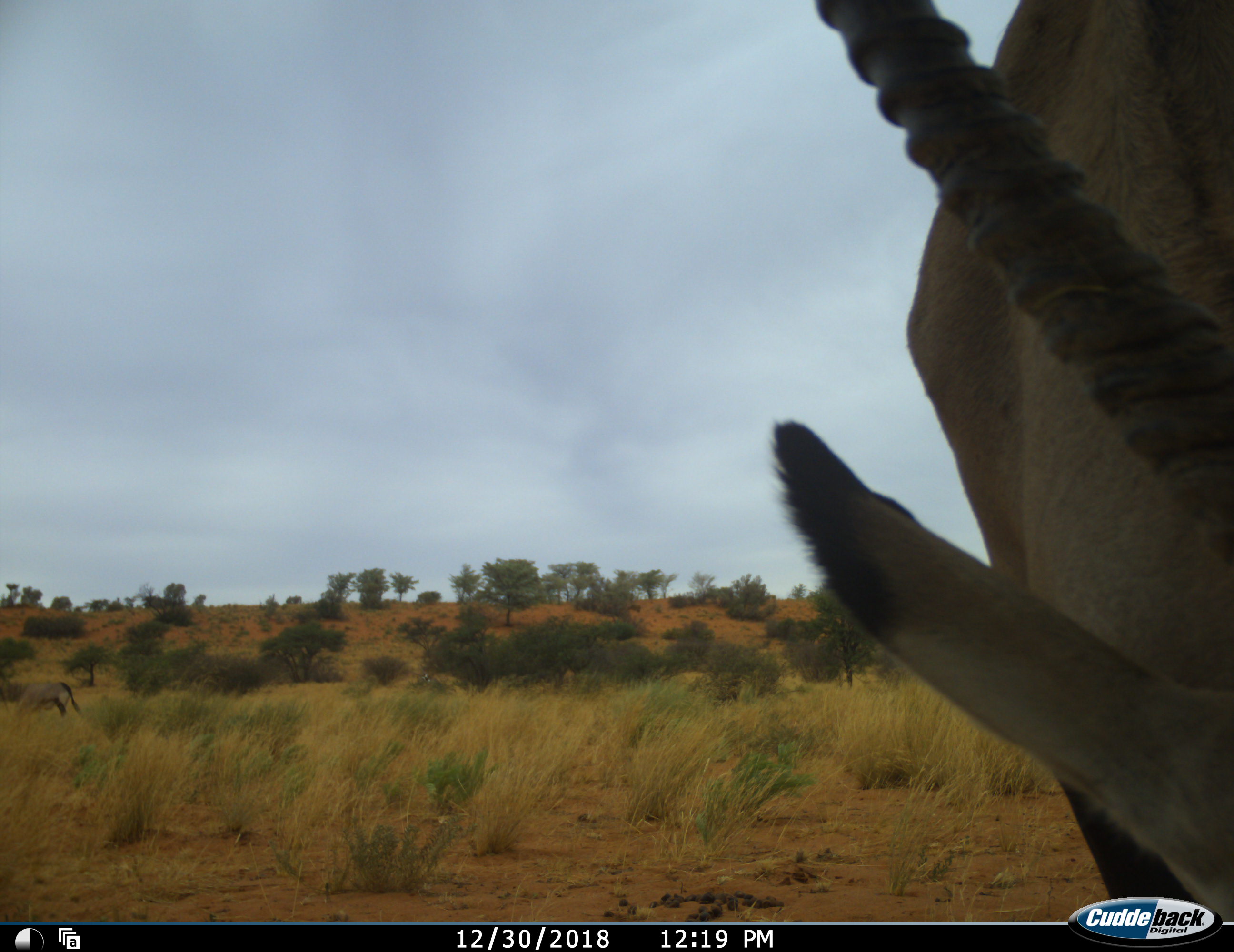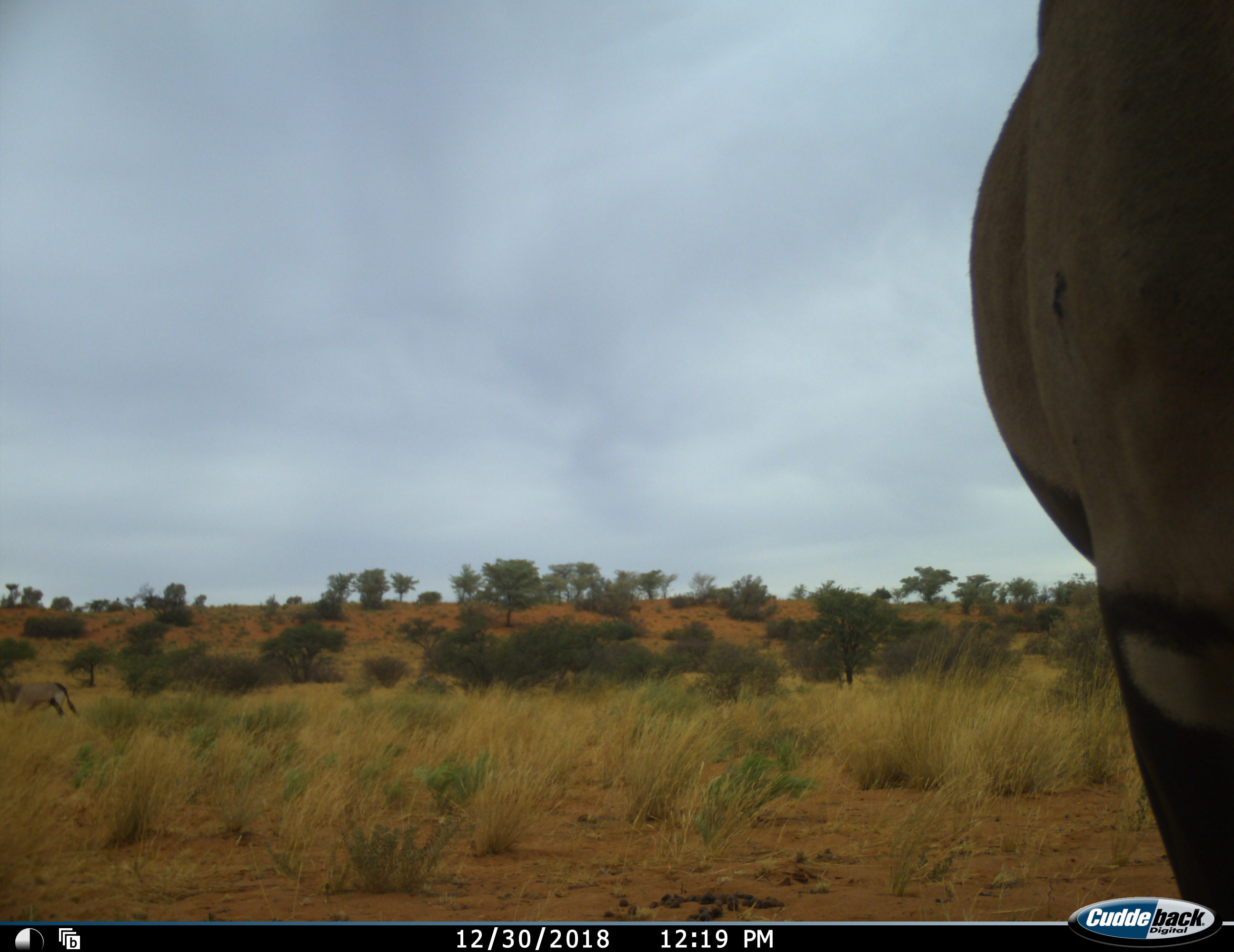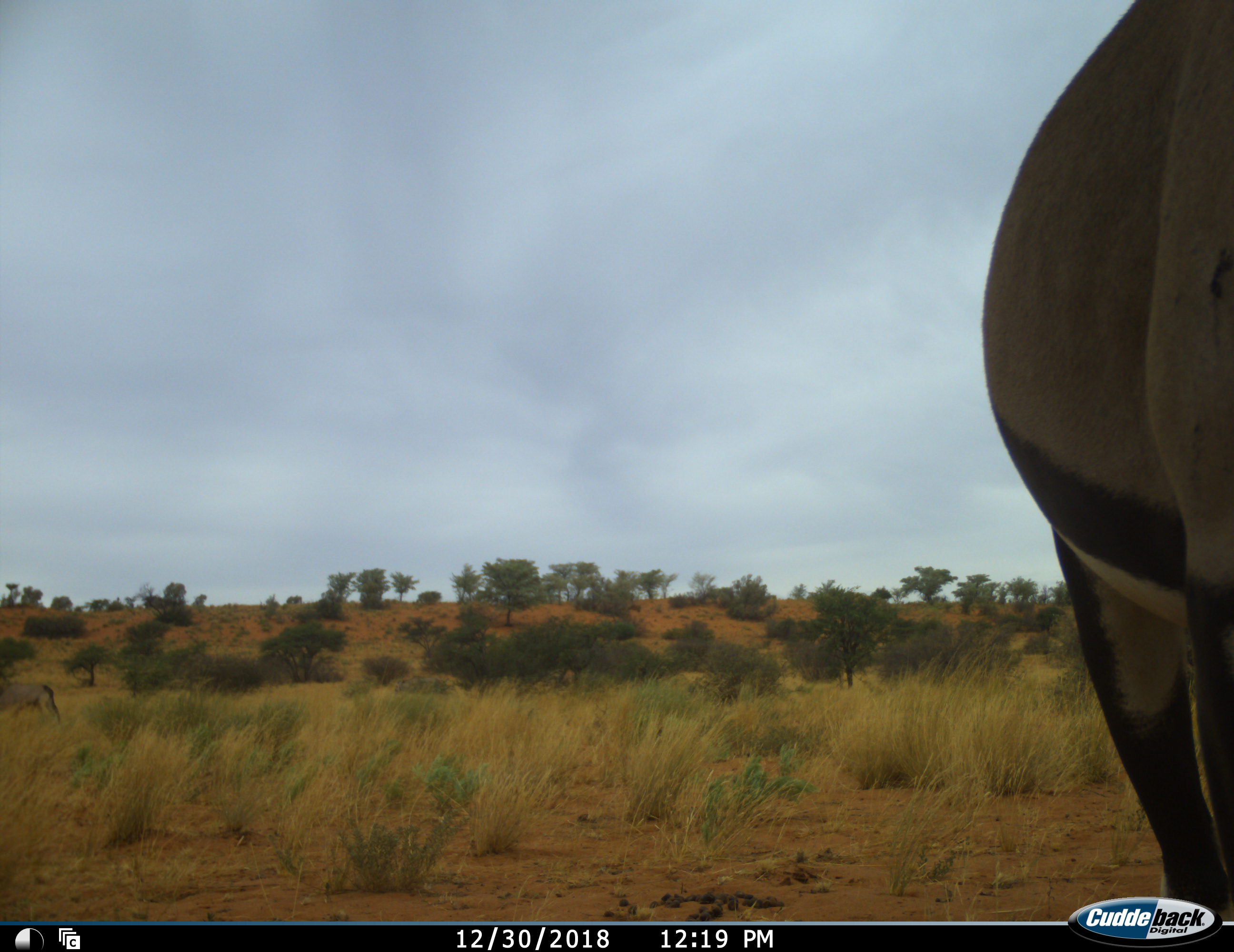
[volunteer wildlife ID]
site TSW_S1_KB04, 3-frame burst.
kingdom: Animalia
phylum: Chordata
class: Mammalia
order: Artiodactyla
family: Bovidae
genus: Oryx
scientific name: Oryx gazella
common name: gemsbok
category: oryx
Oryx (gemsbok) (Oryx gazella), count 1. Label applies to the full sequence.